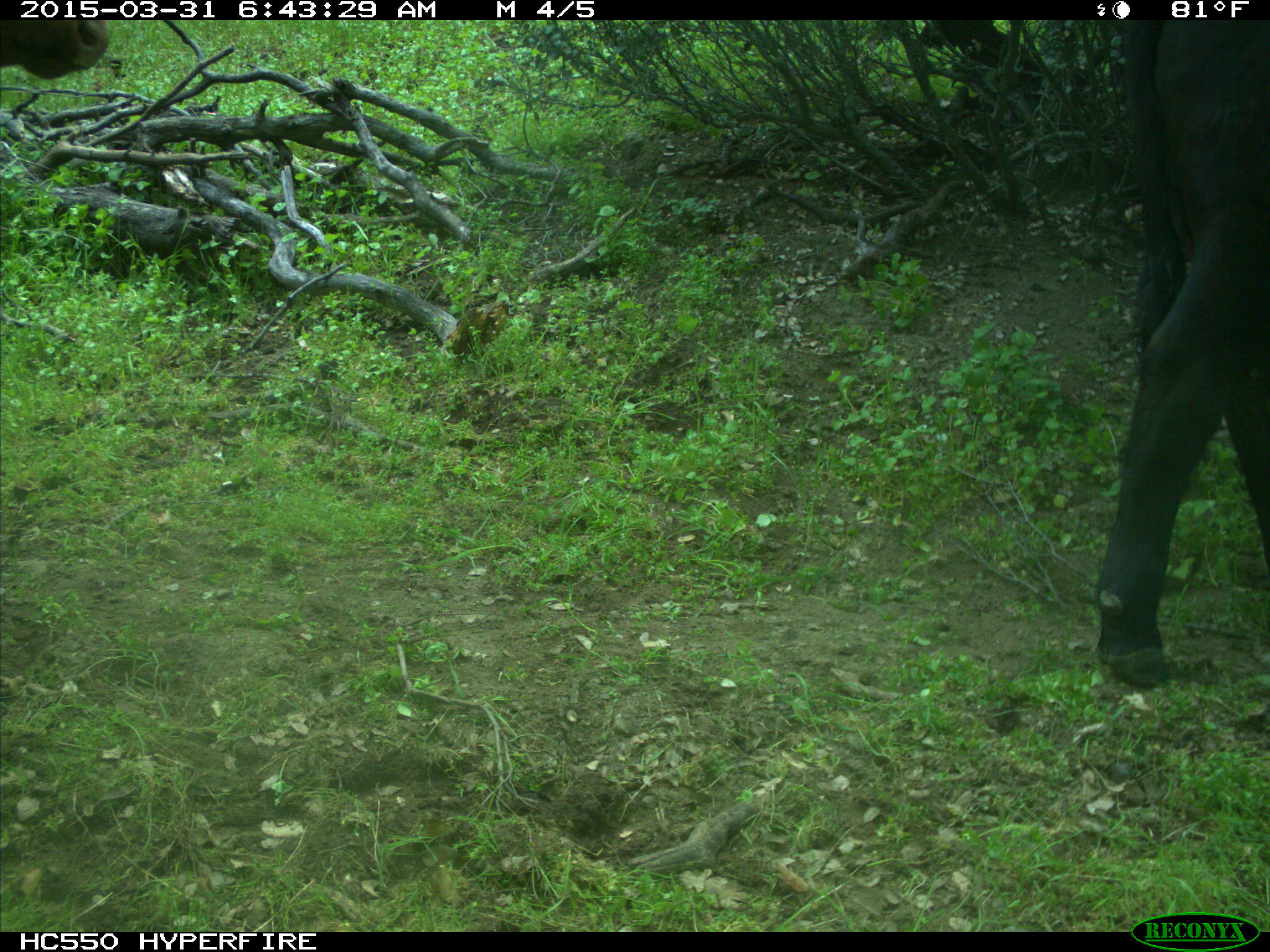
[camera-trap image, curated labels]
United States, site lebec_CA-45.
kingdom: Animalia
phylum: Chordata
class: Mammalia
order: Artiodactyla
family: Bovidae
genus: Bos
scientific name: Bos taurus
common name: domestic cow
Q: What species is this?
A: Bos taurus (domestic cow).